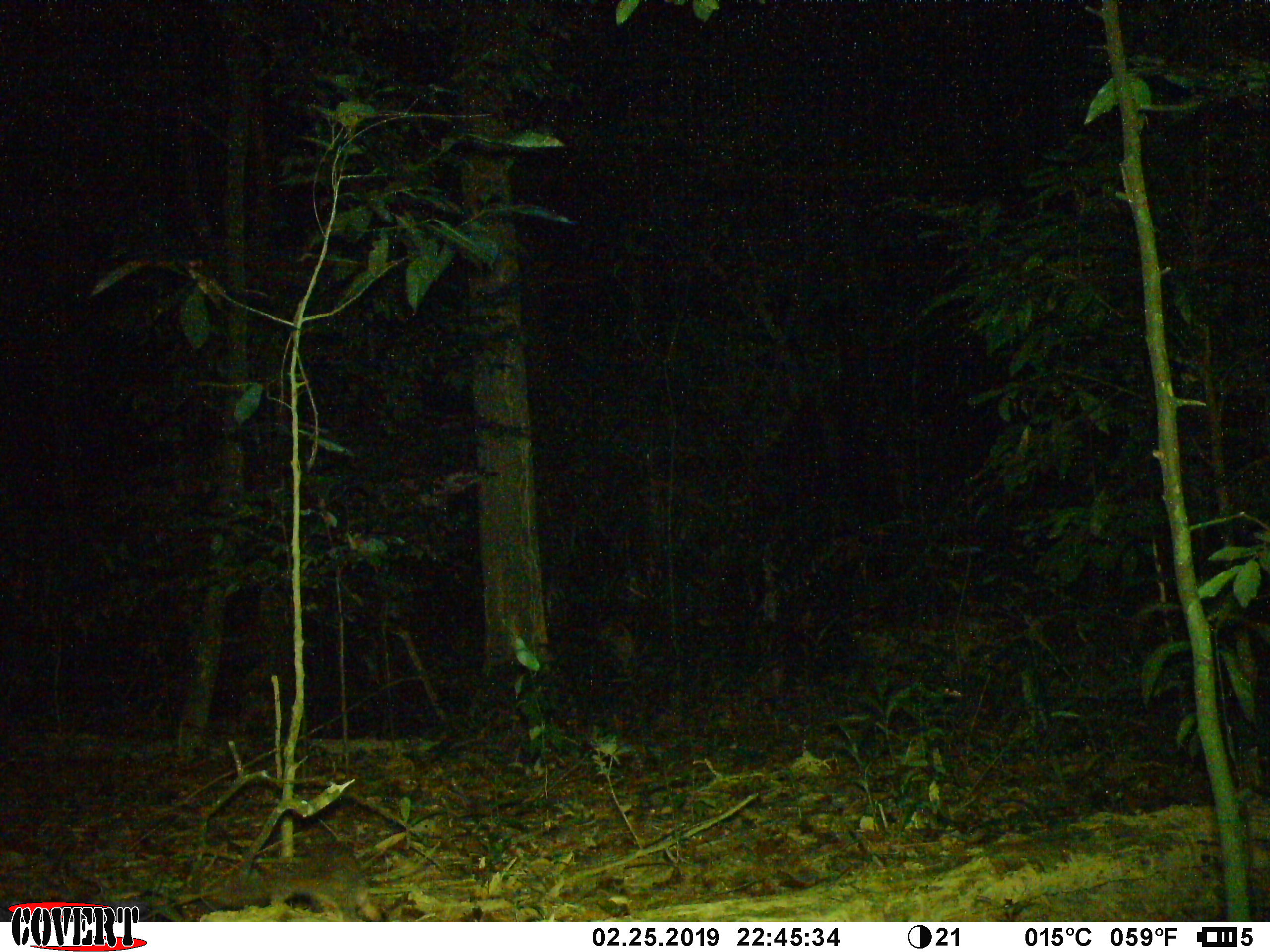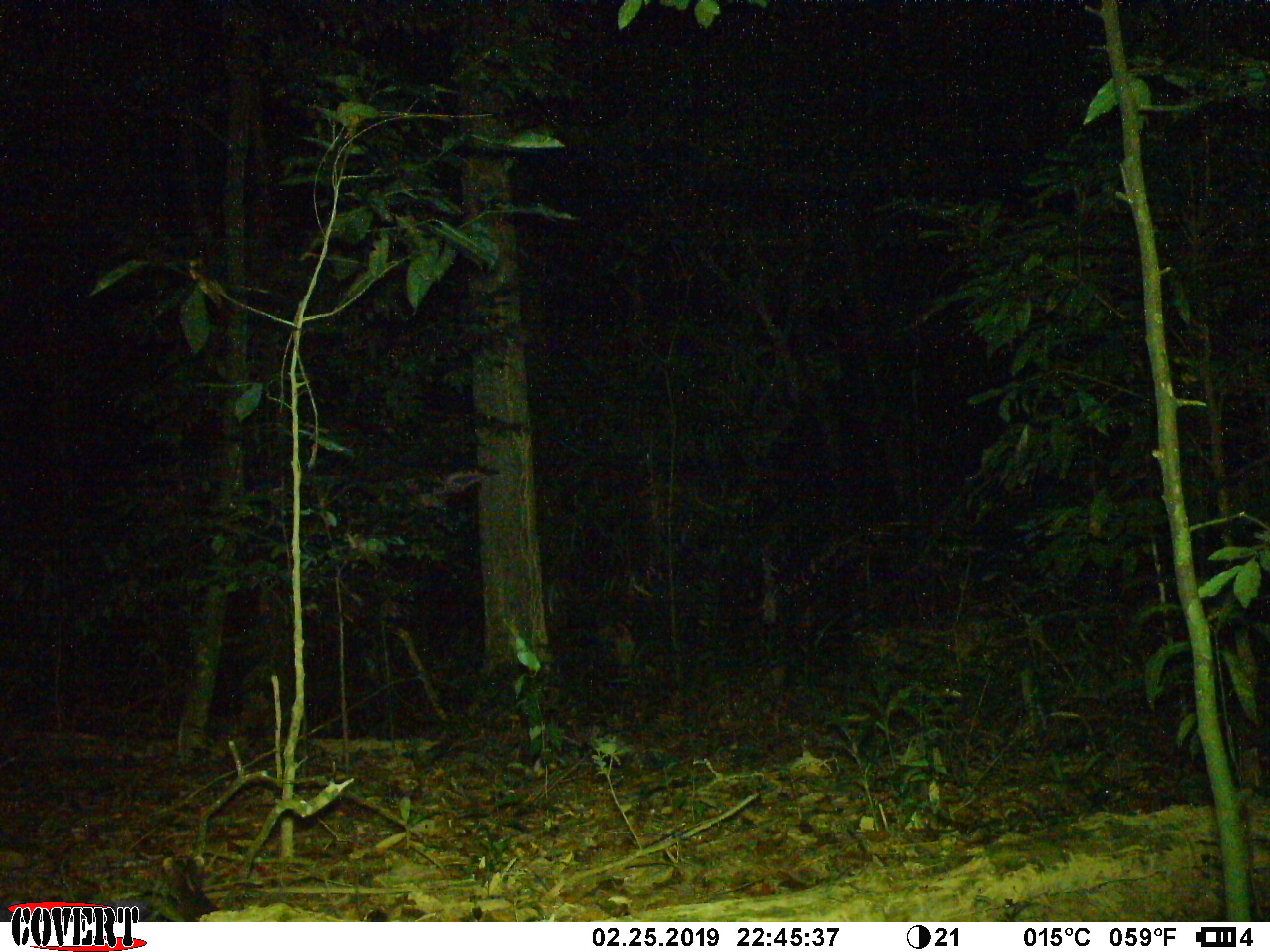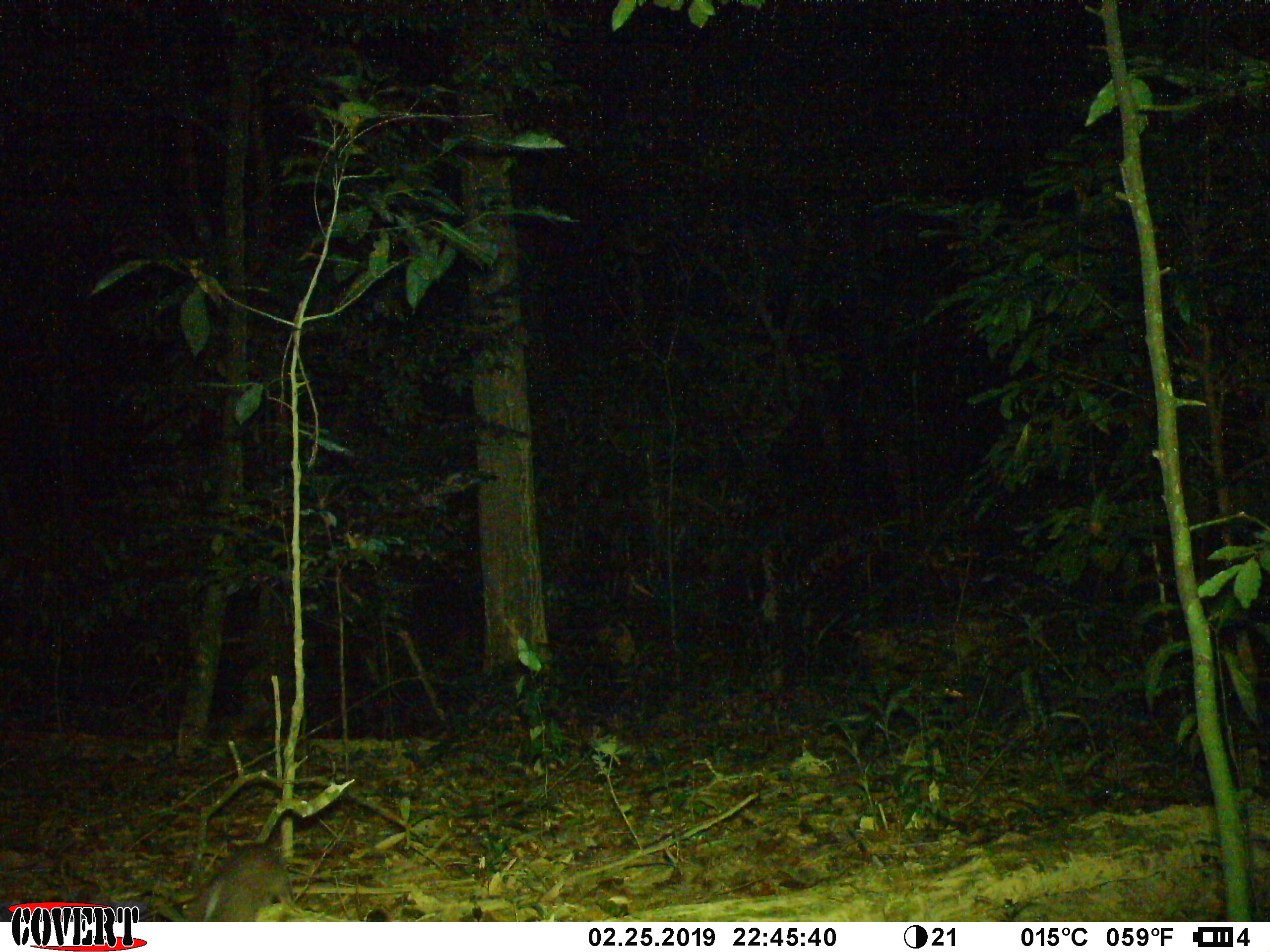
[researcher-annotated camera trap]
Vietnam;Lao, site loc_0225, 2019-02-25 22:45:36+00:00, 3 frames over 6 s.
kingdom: Animalia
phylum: Chordata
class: Mammalia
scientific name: Mammalia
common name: mammal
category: unidentified small mammal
Unidentified small mammal (mammal) (Mammalia). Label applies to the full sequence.